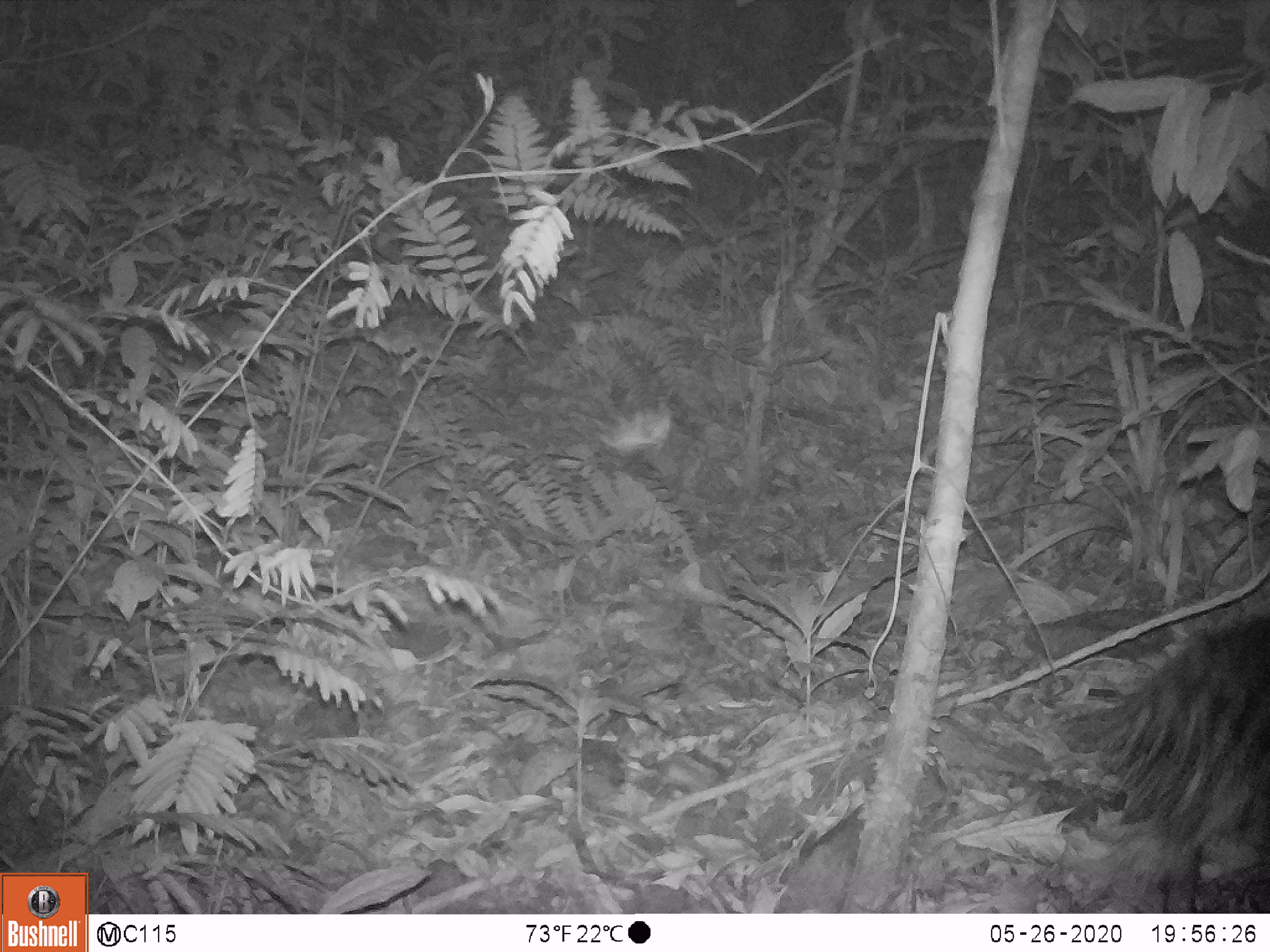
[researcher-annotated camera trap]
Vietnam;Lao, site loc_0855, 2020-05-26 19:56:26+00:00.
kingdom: Animalia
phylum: Chordata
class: Mammalia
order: Rodentia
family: Hystricidae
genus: Hystrix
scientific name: Hystrix brachyura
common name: malayan porcupine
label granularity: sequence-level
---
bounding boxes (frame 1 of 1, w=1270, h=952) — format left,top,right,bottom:
malayan porcupine: 1044,609,1267,911